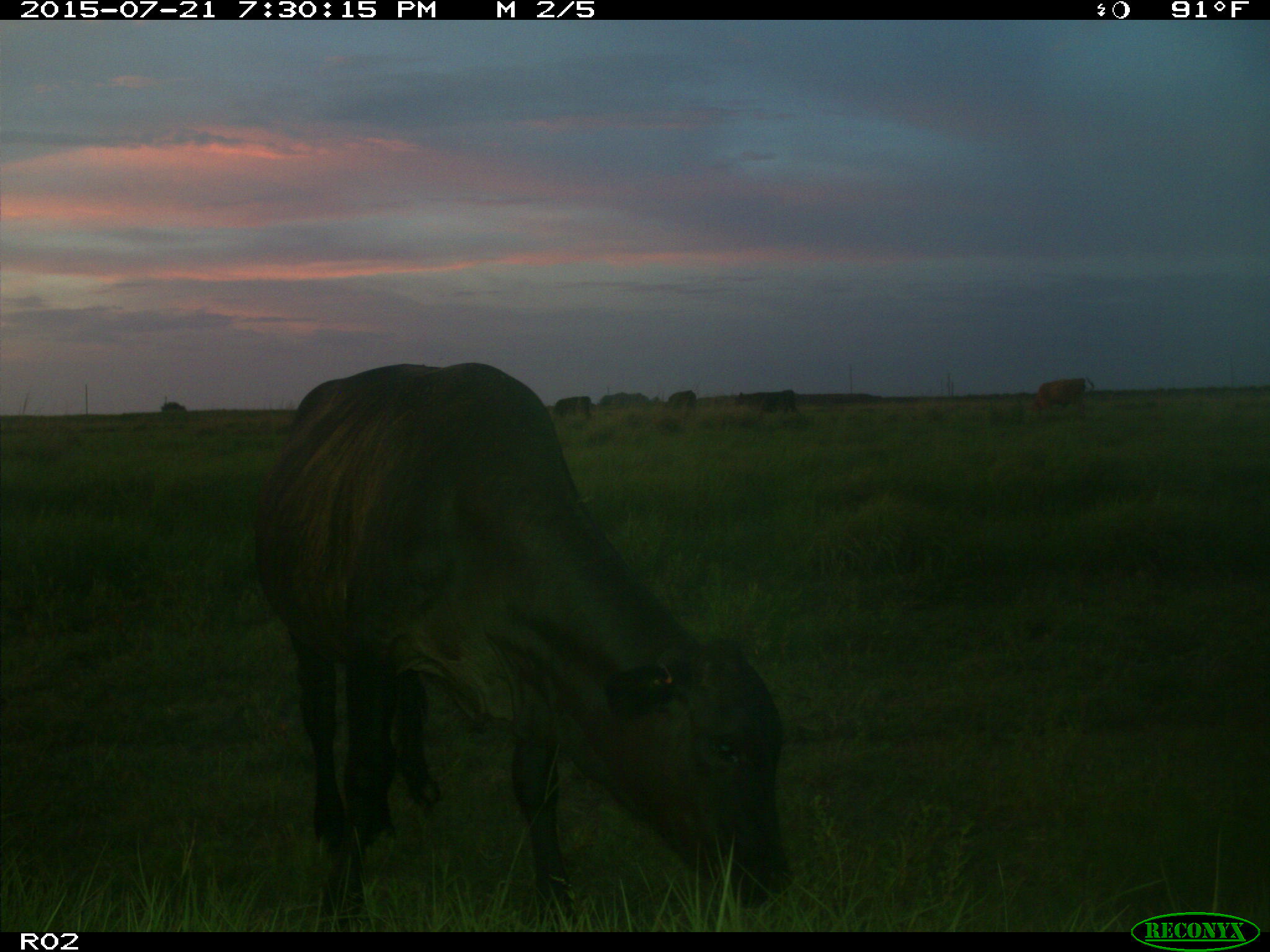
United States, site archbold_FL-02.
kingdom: Animalia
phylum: Chordata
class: Mammalia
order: Artiodactyla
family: Bovidae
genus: Bos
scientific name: Bos taurus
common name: domestic cow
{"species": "Bos taurus (domestic cow)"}